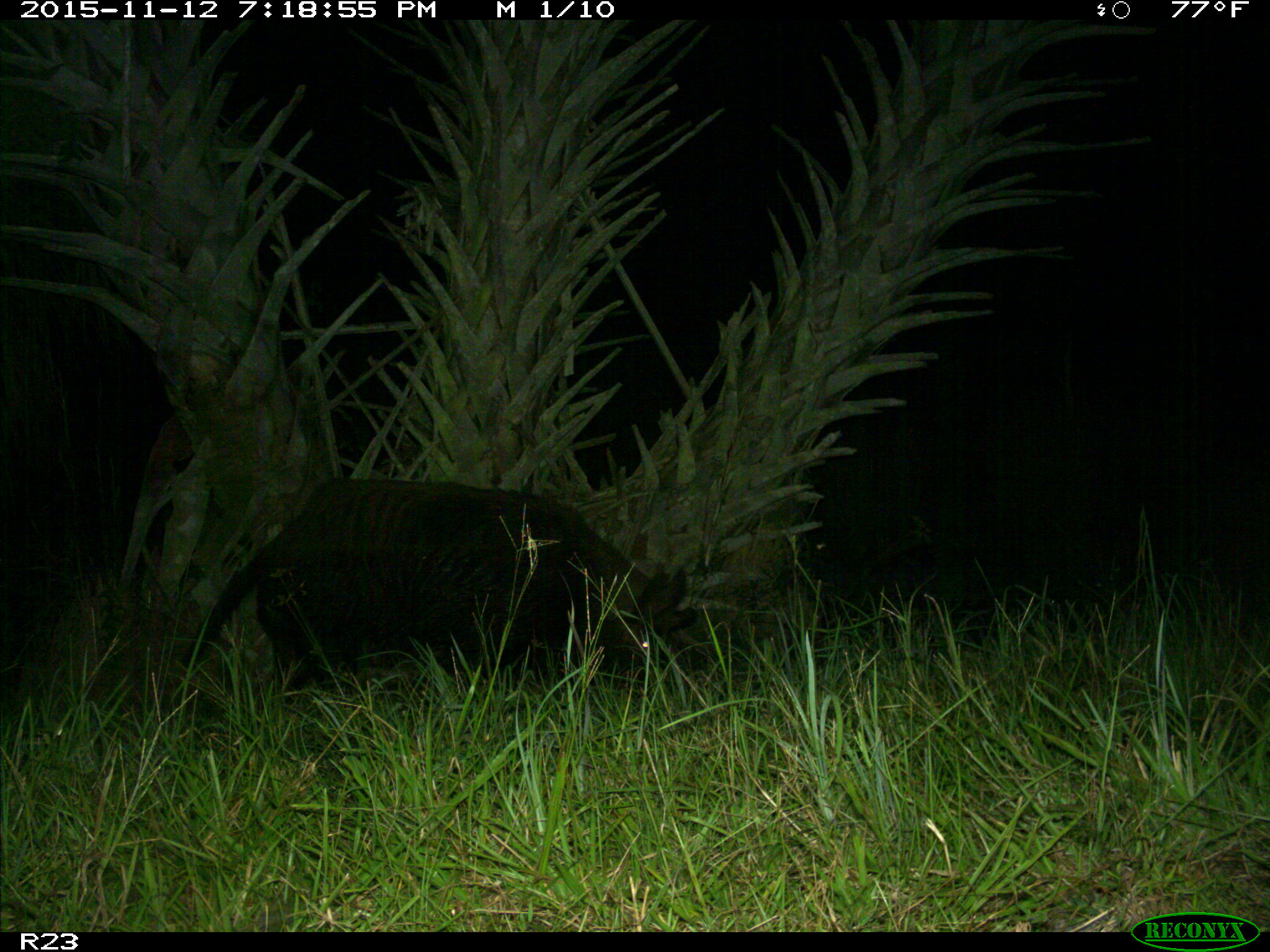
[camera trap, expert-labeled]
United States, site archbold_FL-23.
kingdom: Animalia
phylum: Chordata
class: Mammalia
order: Artiodactyla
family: Suidae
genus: Sus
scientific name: Sus scrofa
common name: wild boar